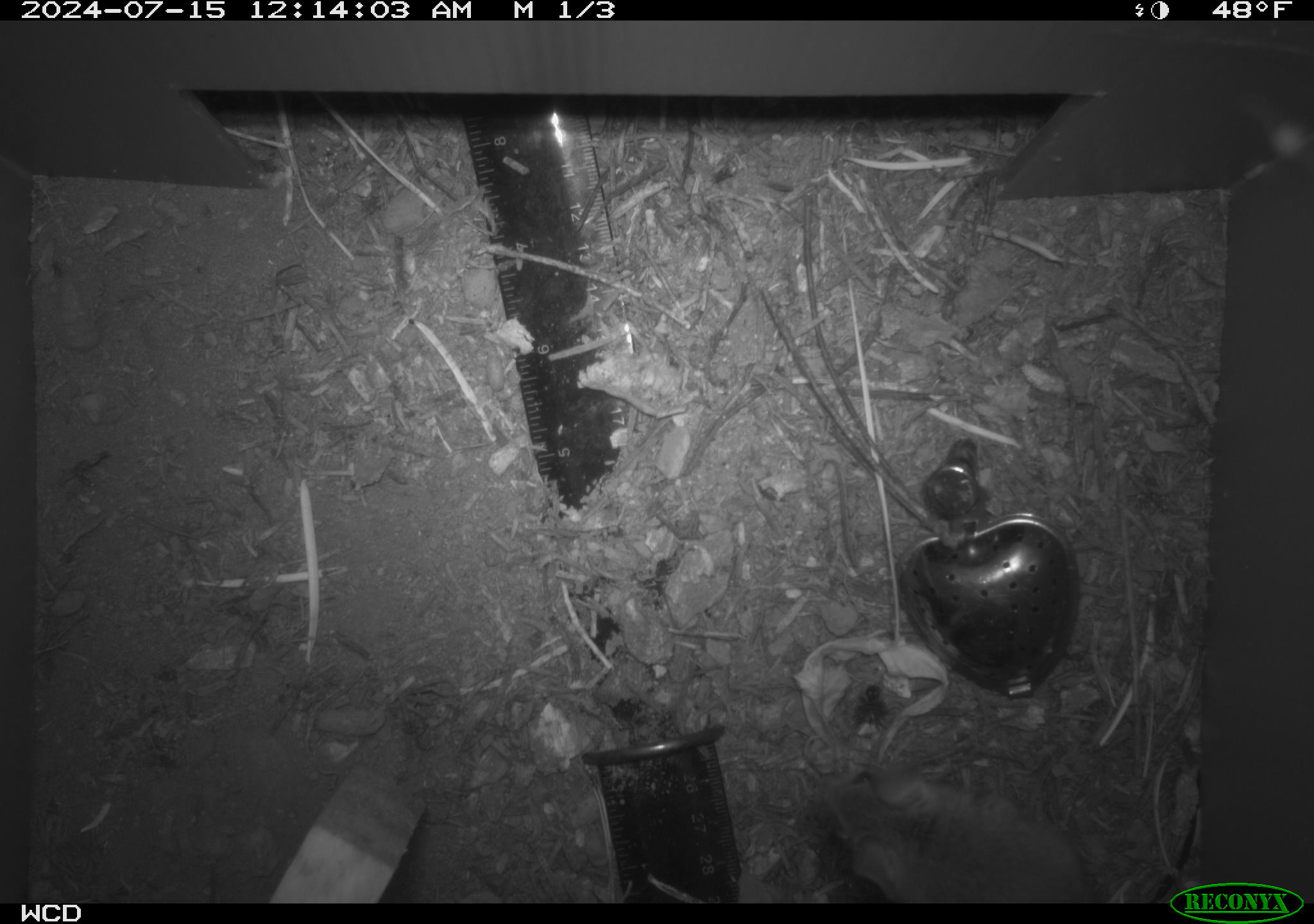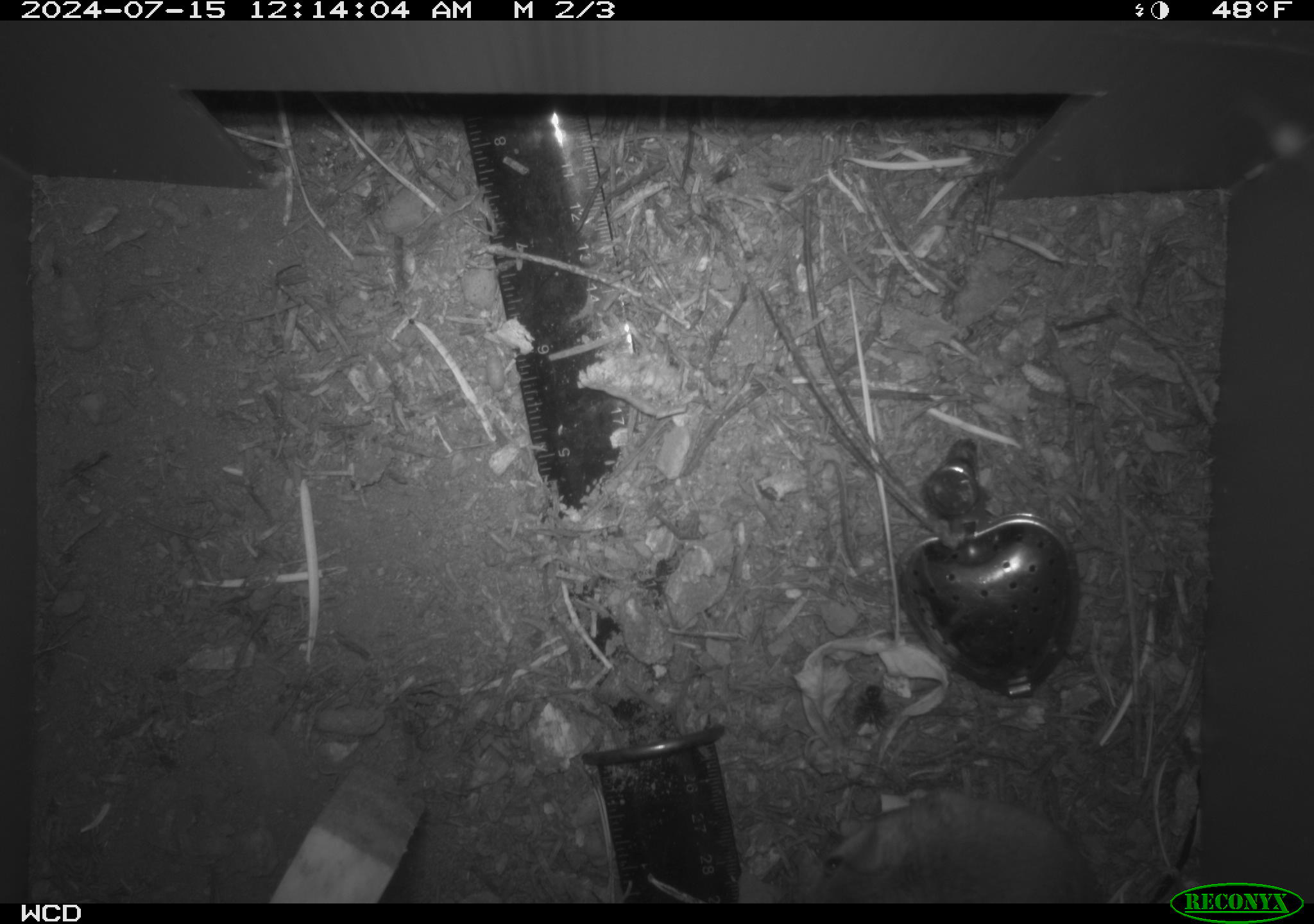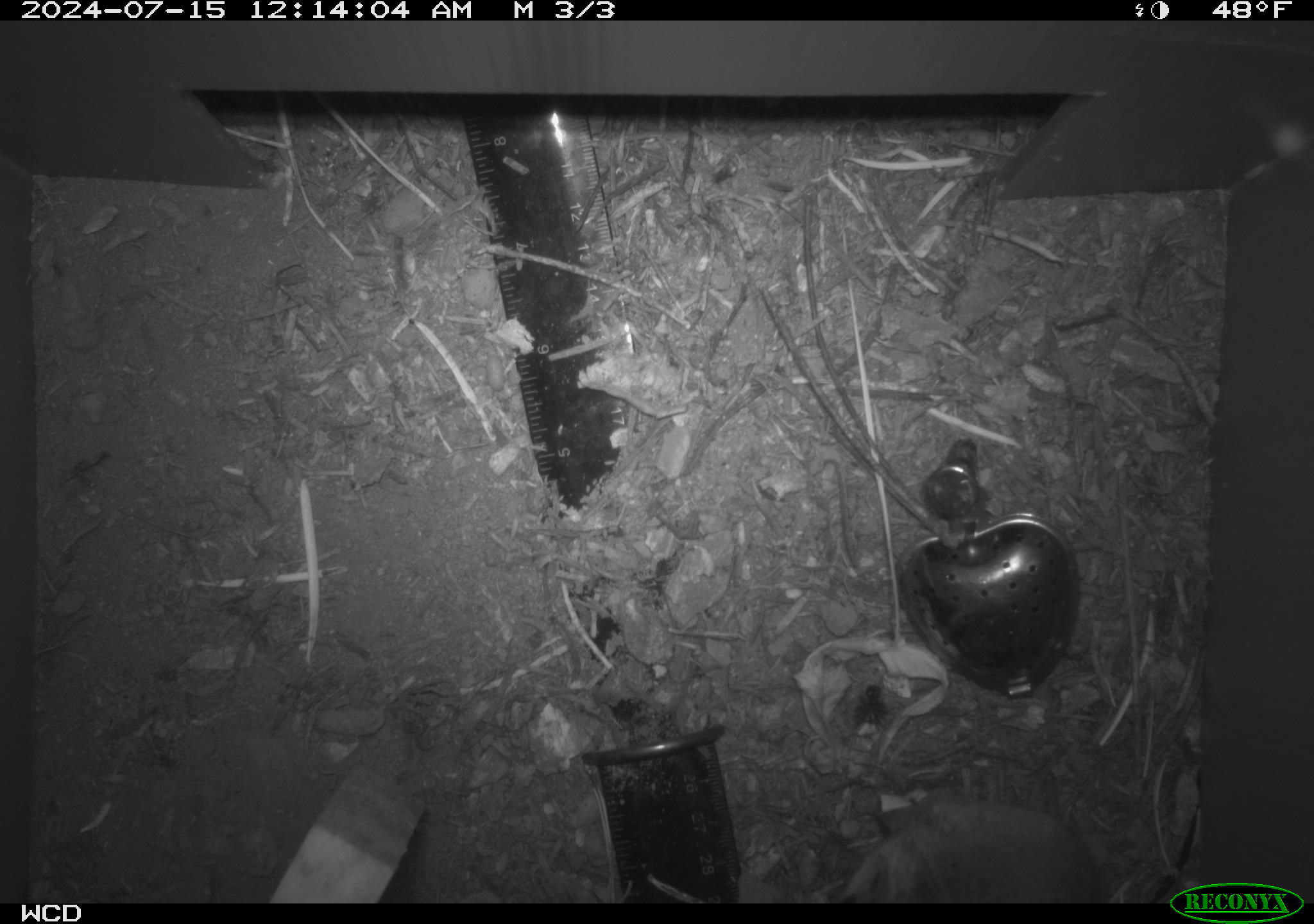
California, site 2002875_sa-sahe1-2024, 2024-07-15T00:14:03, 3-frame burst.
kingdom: Animalia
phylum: Chordata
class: Mammalia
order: Rodentia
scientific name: Rodentia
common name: mouse species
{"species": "mouse species (Rodentia)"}